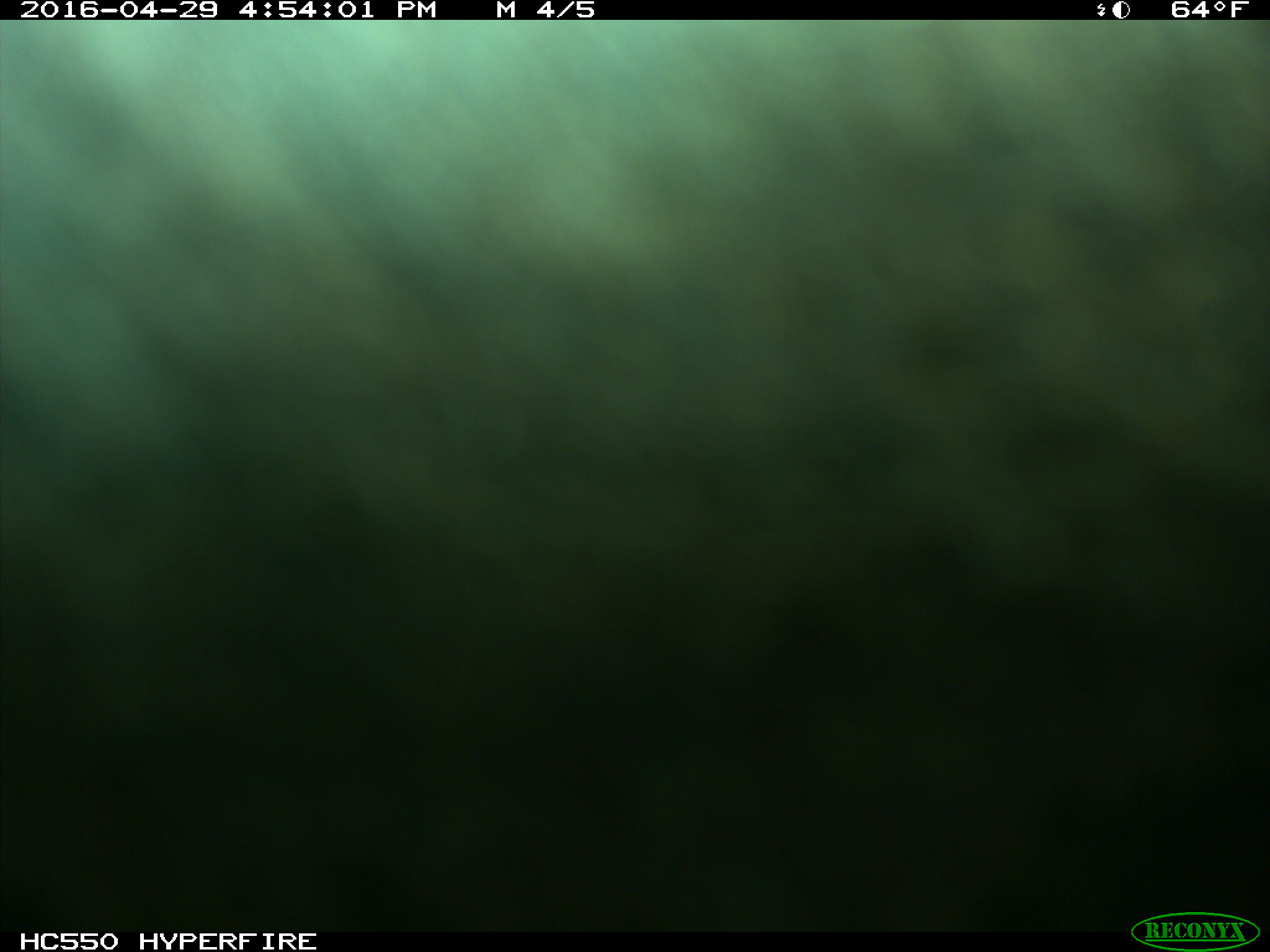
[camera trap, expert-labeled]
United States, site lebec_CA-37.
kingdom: Animalia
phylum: Chordata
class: Mammalia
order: Artiodactyla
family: Bovidae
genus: Bos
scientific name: Bos taurus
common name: domestic cow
Bos taurus (domestic cow).